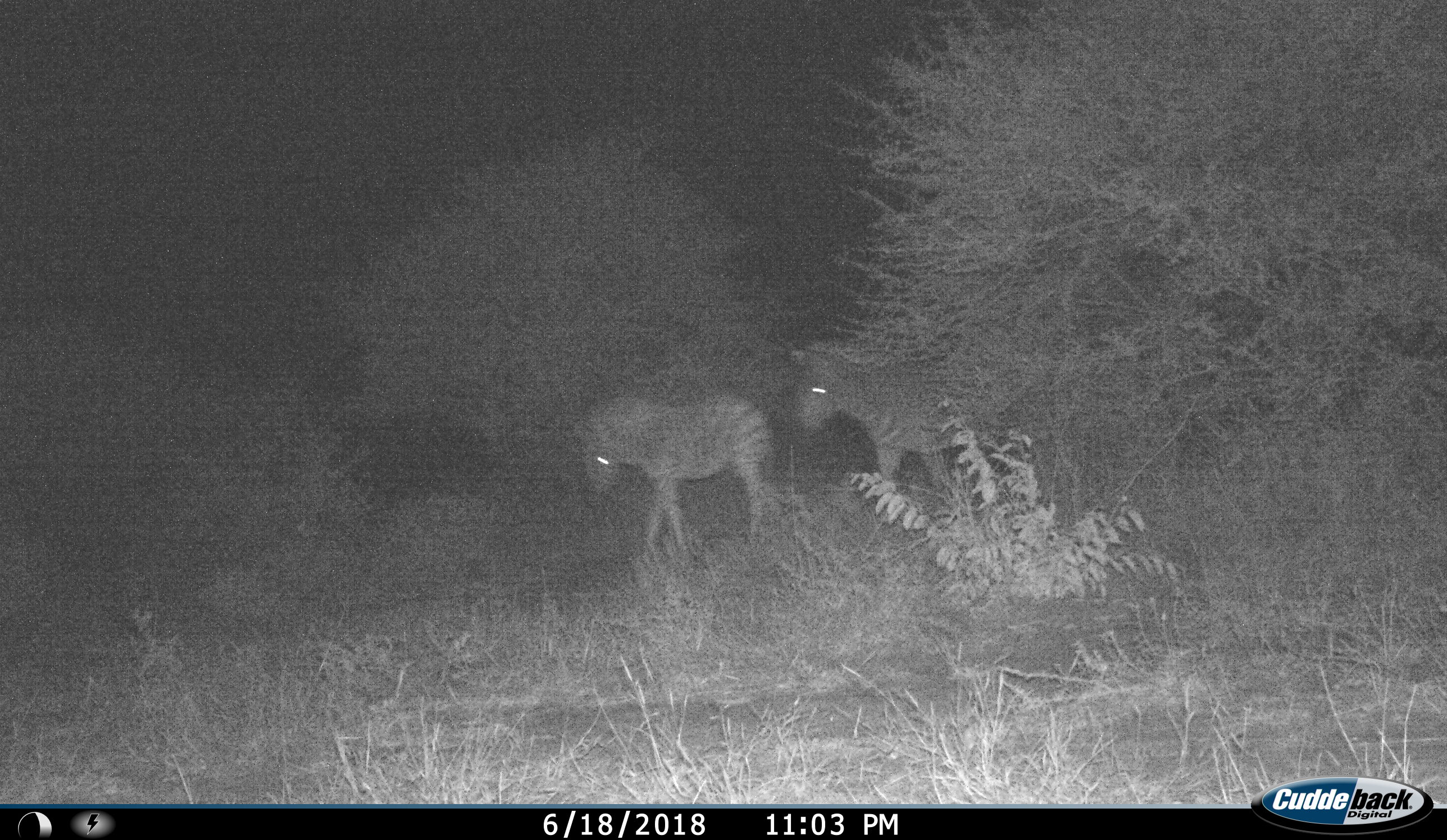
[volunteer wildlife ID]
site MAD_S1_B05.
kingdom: Animalia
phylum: Chordata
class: Mammalia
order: Perissodactyla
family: Equidae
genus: Equus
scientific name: Equus quagga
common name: plains zebra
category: zebraplains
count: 2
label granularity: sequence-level